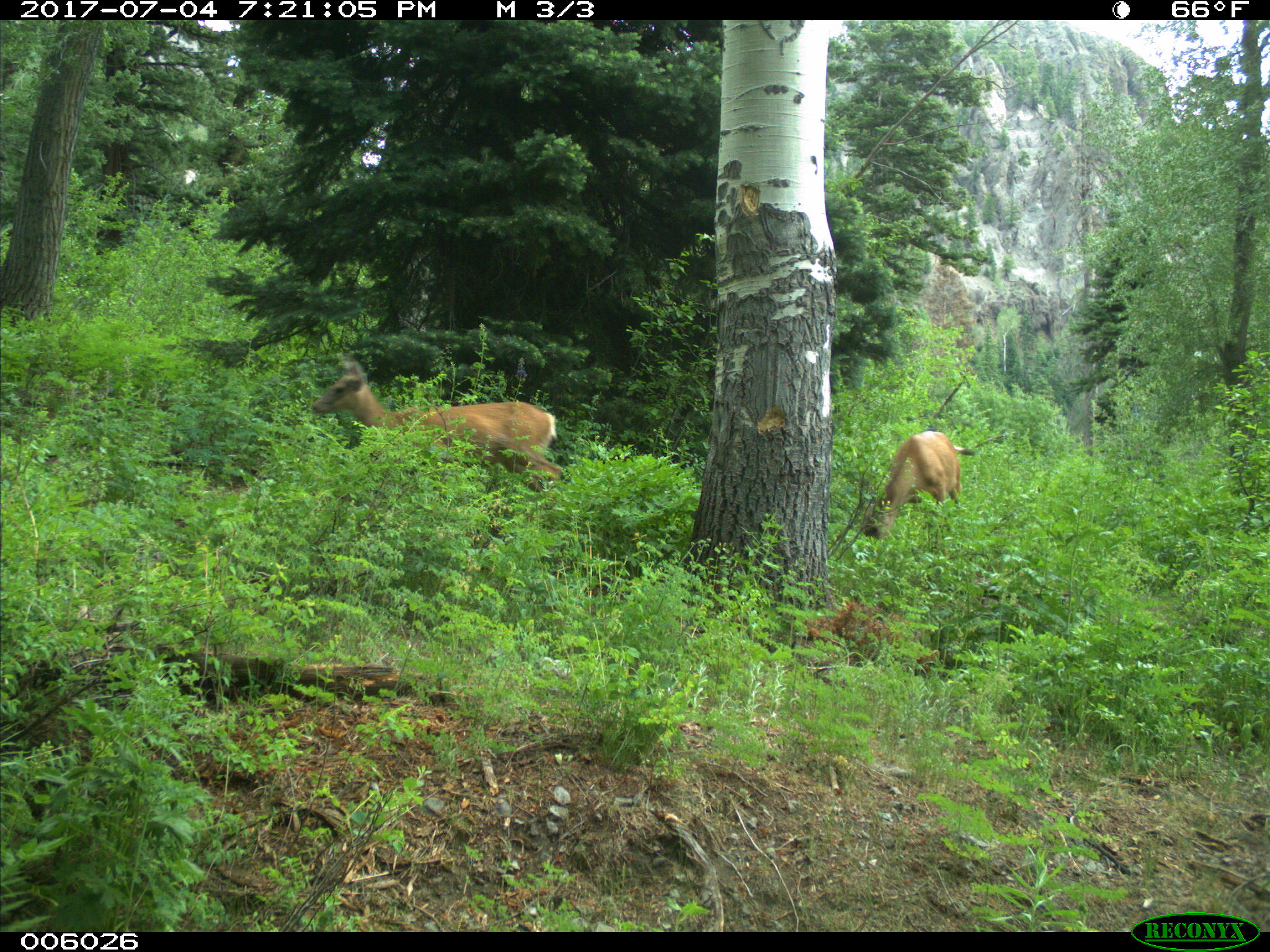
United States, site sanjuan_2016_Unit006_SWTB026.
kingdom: Animalia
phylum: Chordata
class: Mammalia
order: Artiodactyla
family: Cervidae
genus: Odocoileus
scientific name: Odocoileus hemionus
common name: mule deer